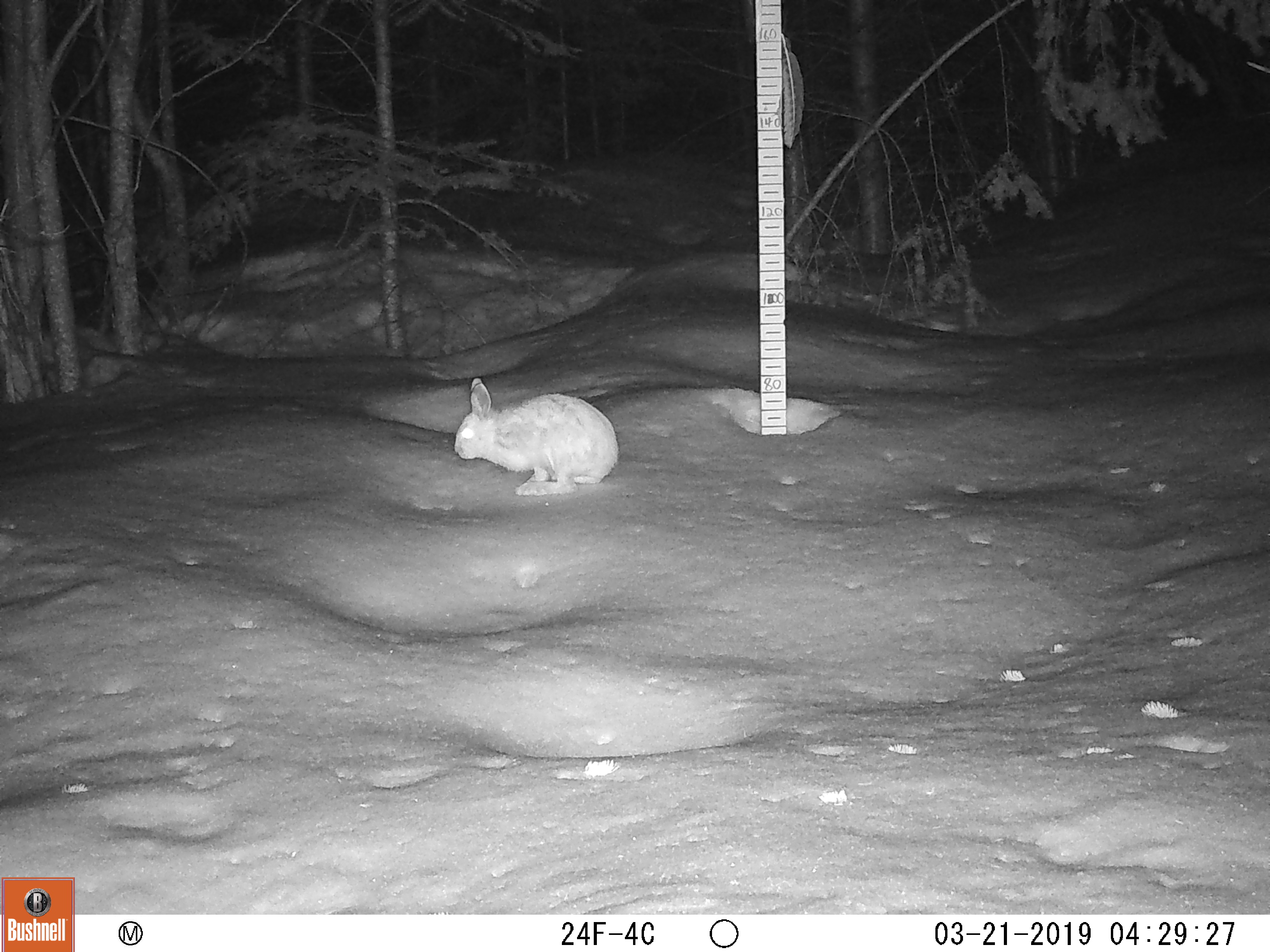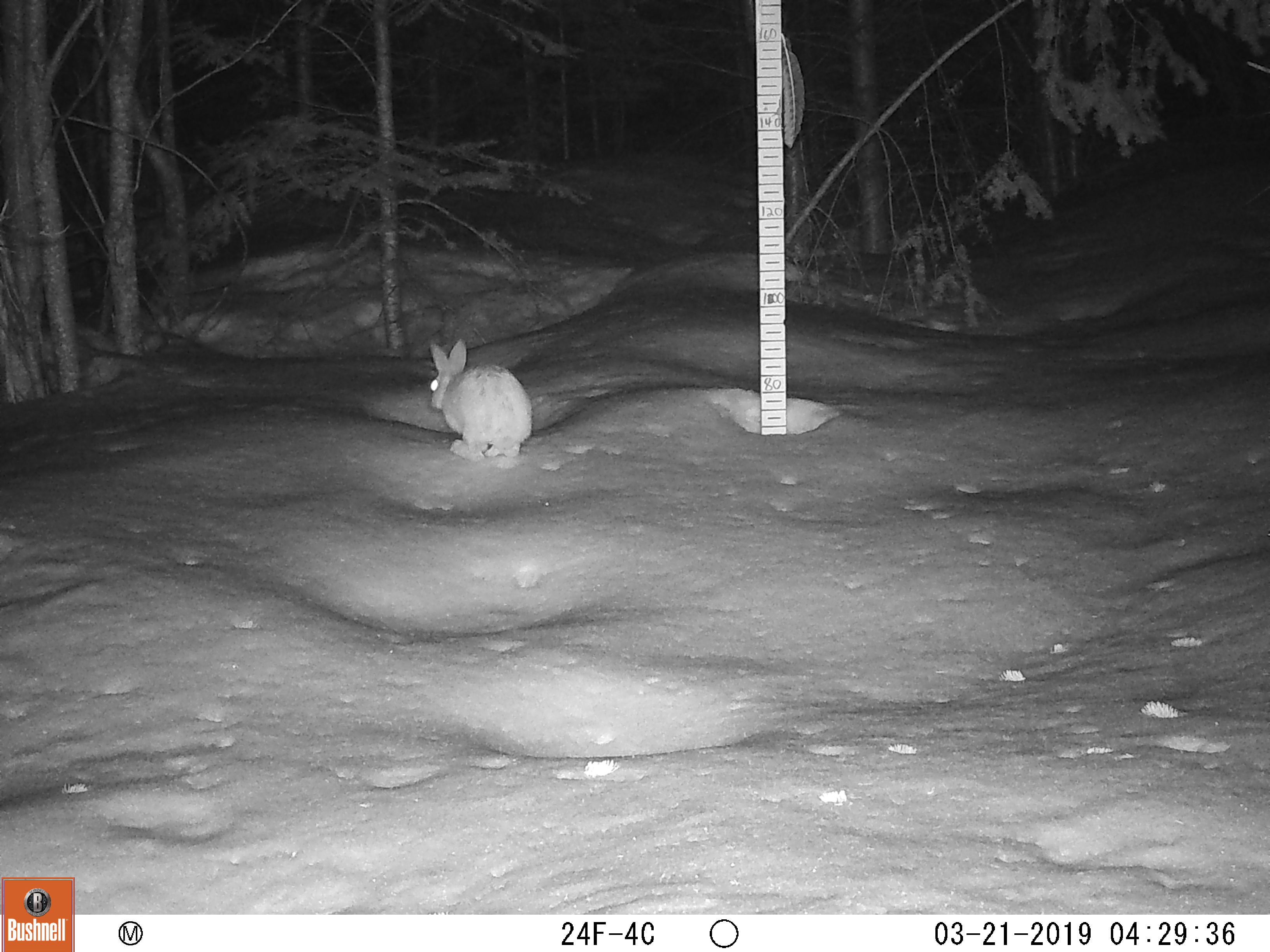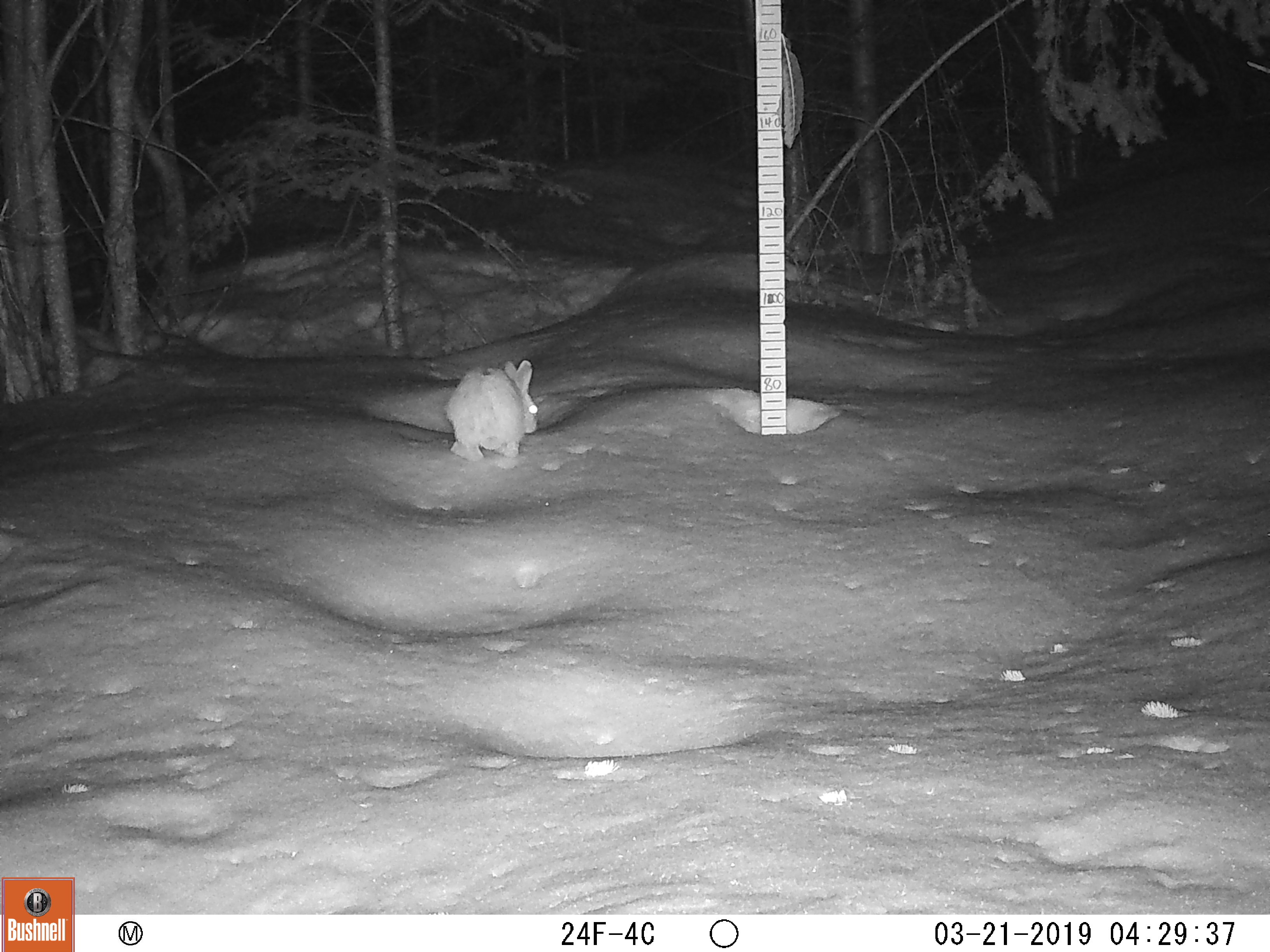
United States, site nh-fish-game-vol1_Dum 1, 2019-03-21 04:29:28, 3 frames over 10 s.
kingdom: Animalia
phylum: Chordata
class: Mammalia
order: Lagomorpha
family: Leporidae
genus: Lepus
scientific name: Lepus americanus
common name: snowshoe hare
Snowshoe hare (Lepus americanus).